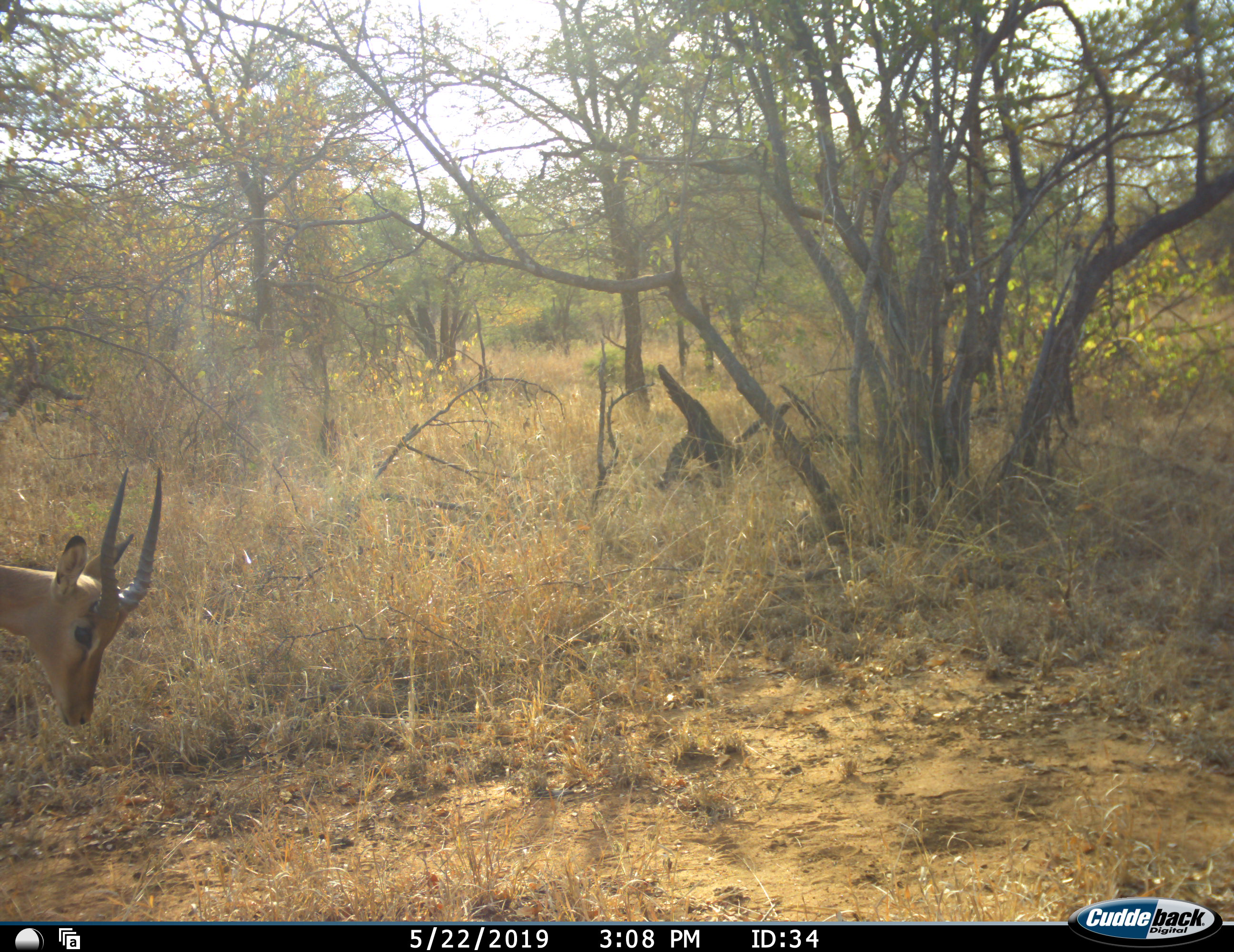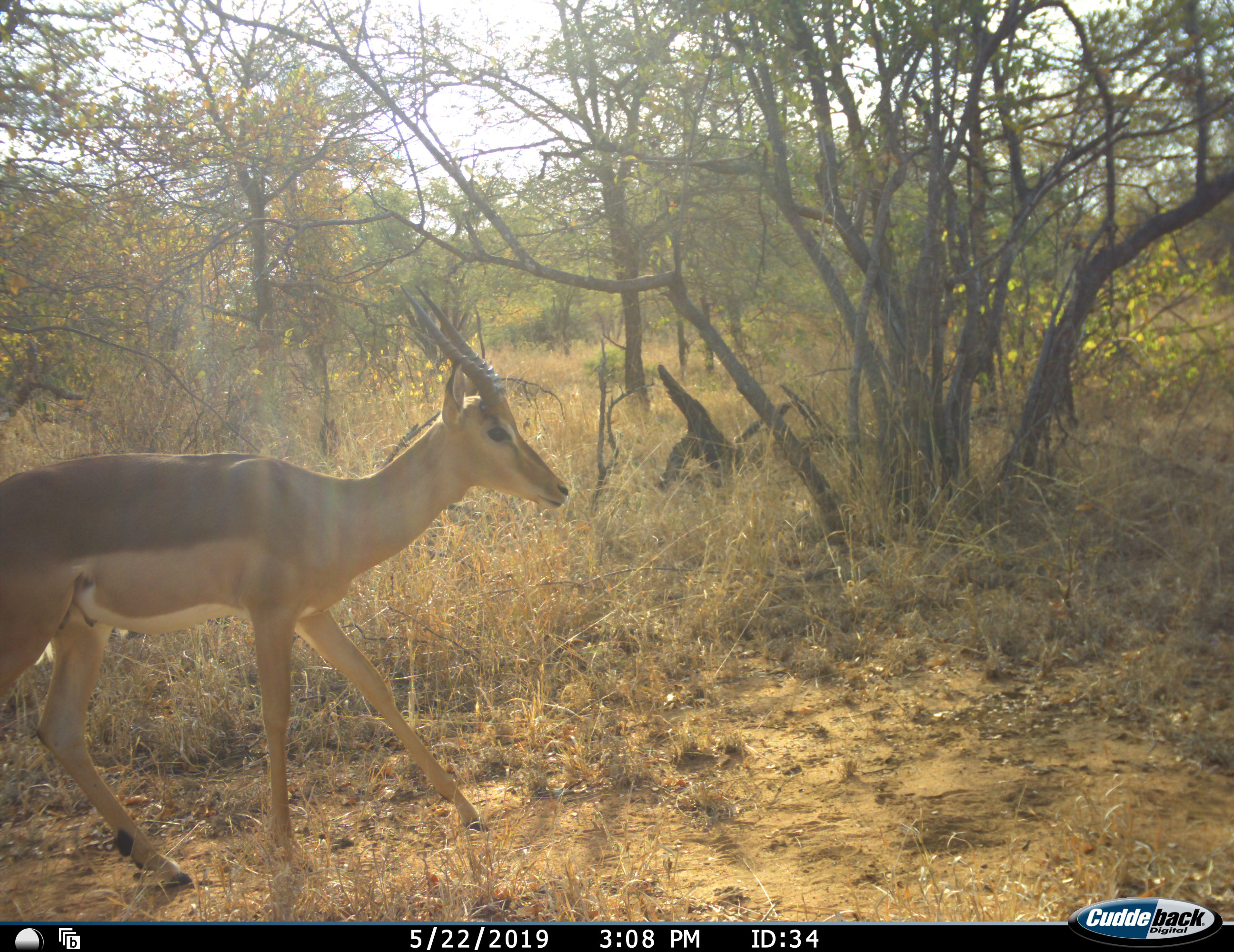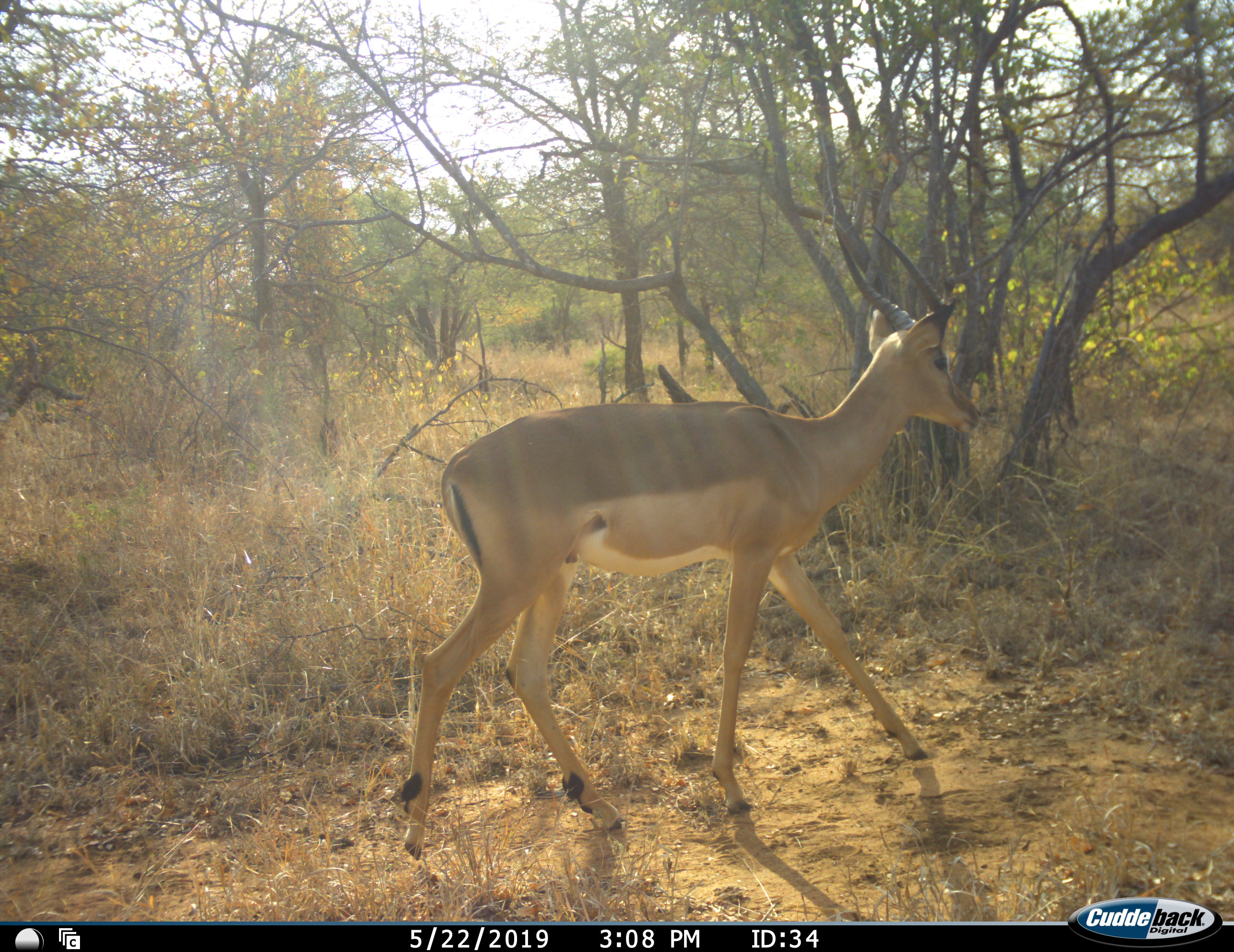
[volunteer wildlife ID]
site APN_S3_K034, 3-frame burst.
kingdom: Animalia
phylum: Chordata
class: Mammalia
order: Artiodactyla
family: Bovidae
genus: Aepyceros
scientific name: Aepyceros melampus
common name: impala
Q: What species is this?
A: Impala (Aepyceros melampus).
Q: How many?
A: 1.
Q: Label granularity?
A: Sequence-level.